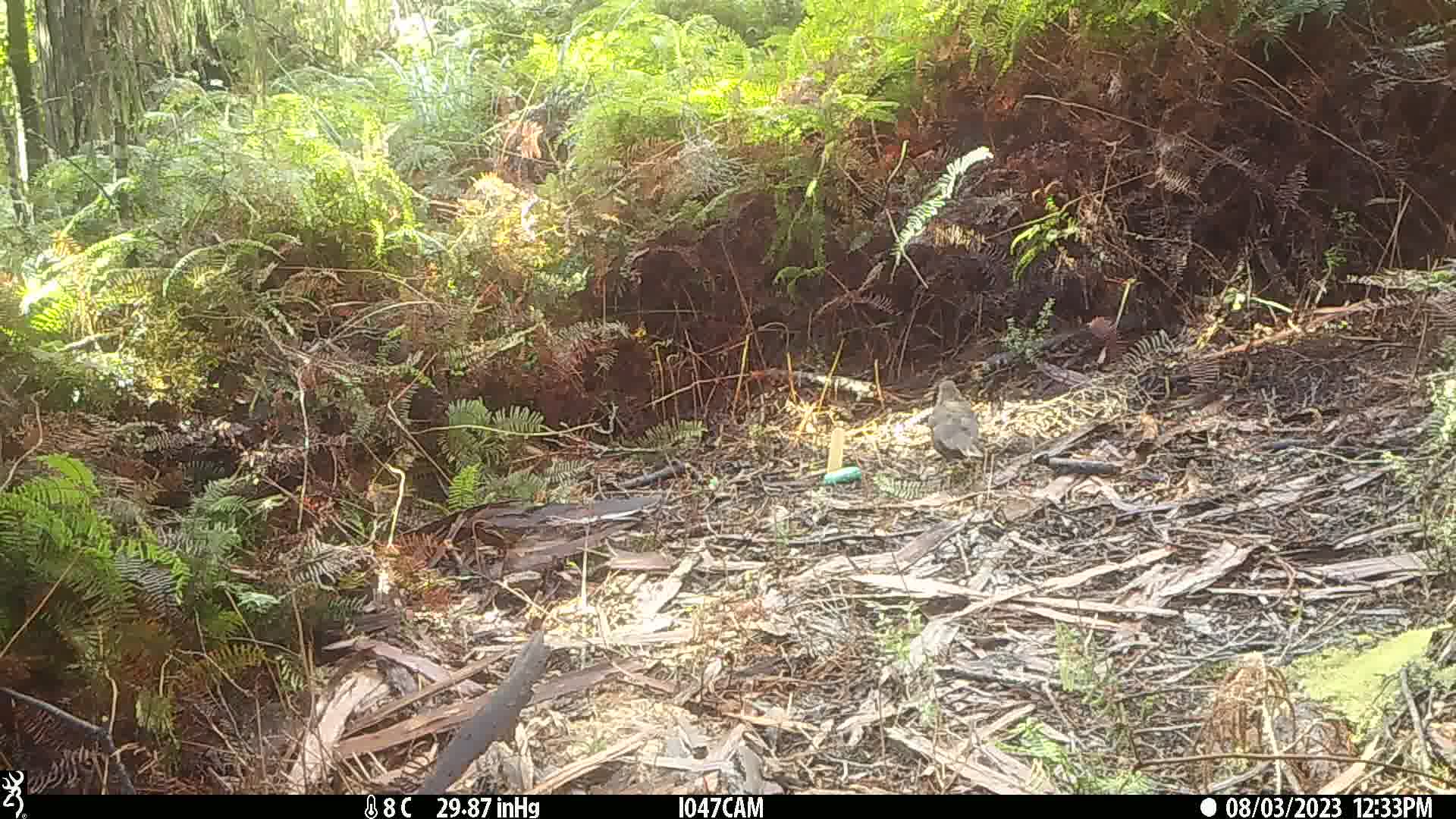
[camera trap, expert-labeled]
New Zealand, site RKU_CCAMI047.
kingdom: Animalia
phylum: Chordata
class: Aves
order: Passeriformes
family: Turdidae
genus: Turdus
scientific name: Turdus merula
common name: eurasian blackbird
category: blackbird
Blackbird (eurasian blackbird) (Turdus merula).